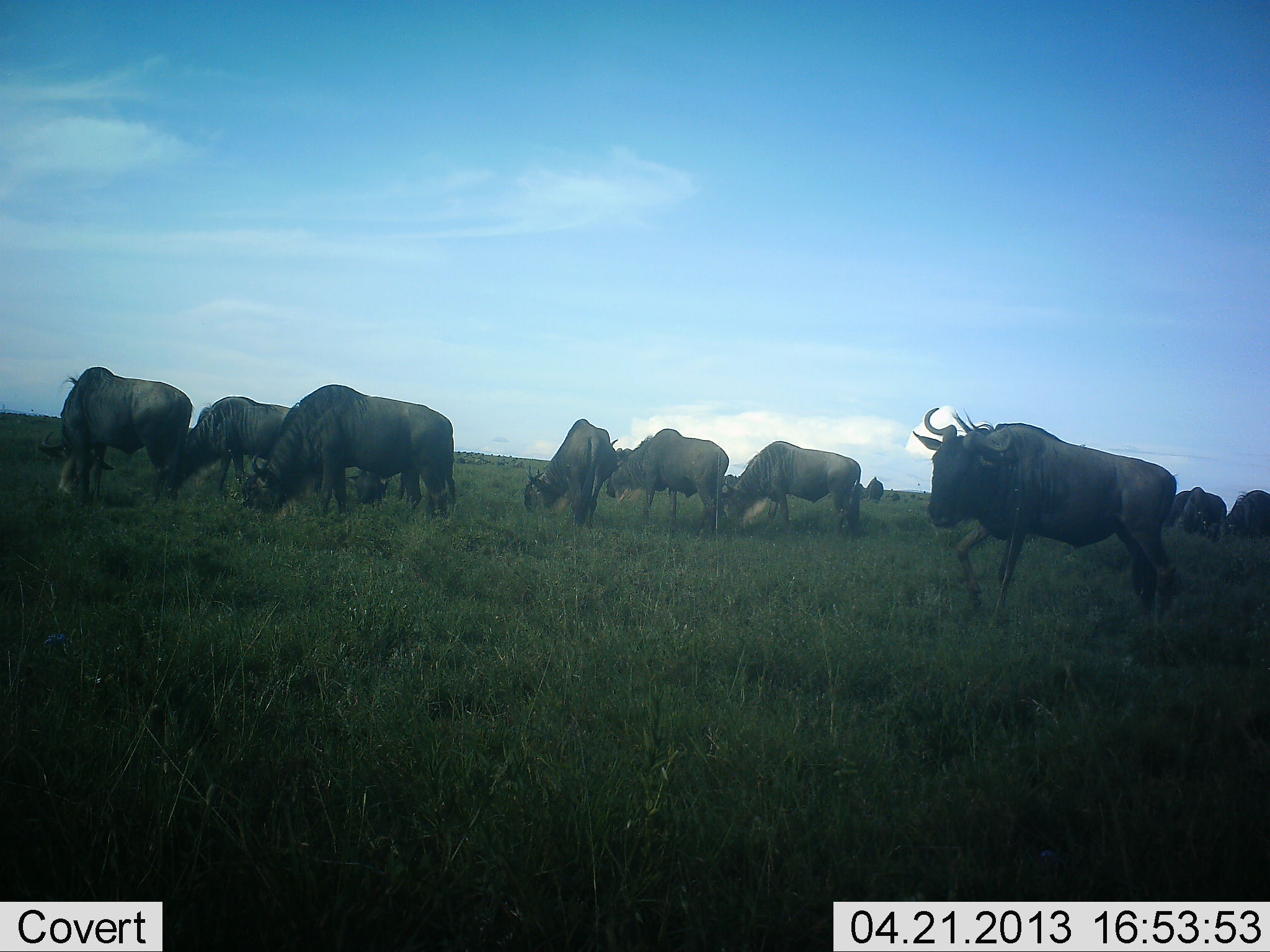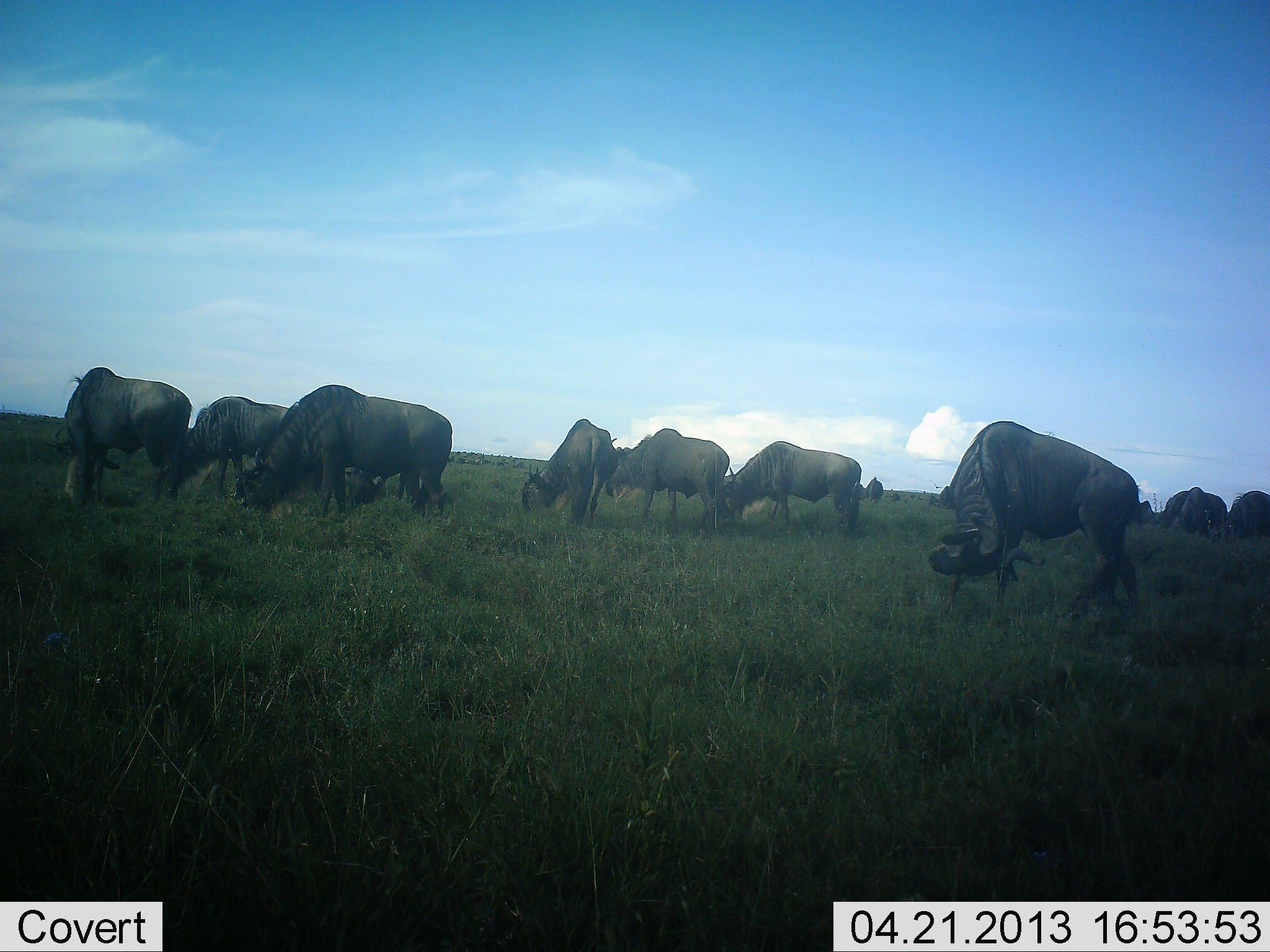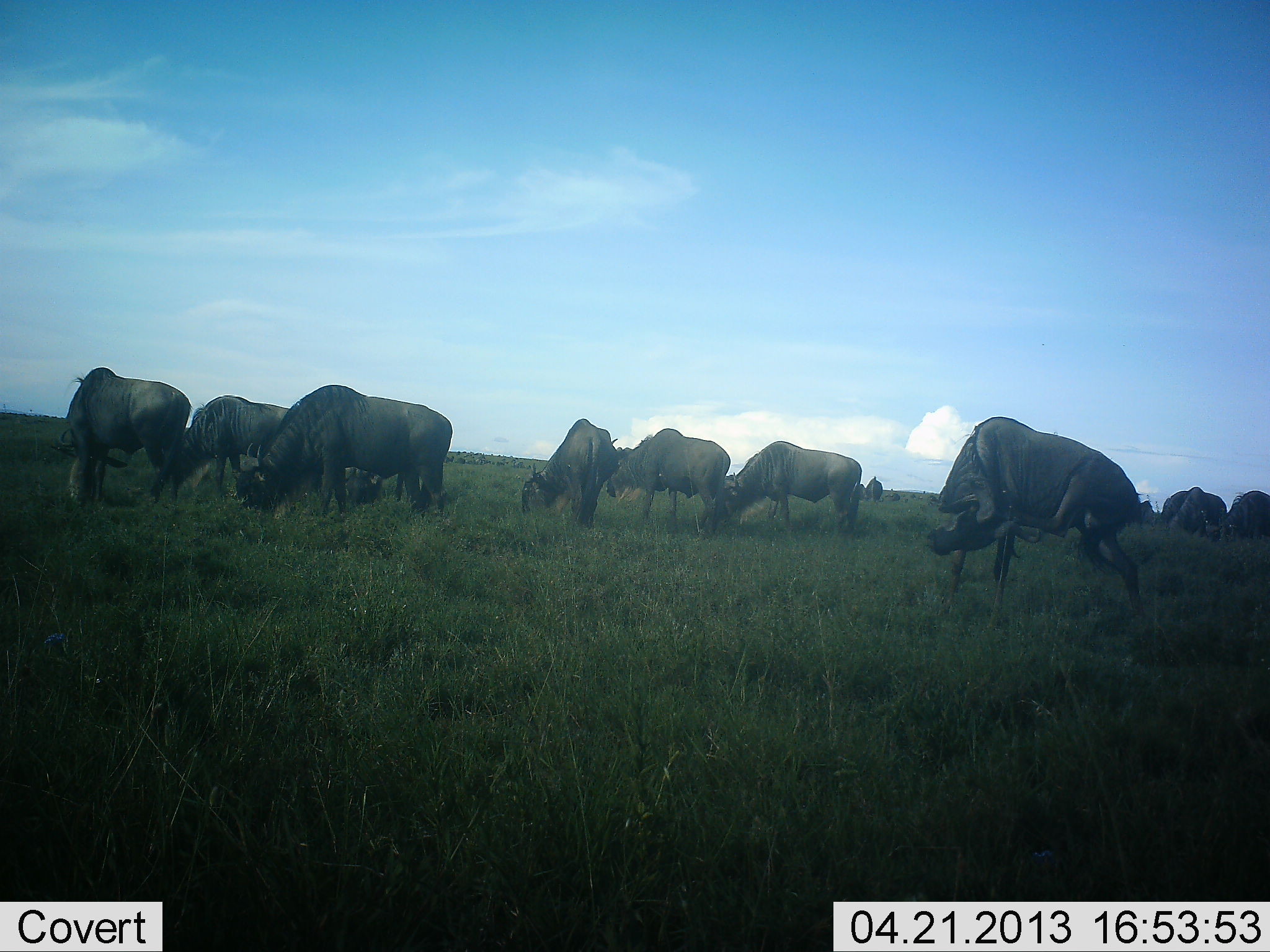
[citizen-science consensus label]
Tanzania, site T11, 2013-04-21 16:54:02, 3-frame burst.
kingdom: Animalia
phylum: Chordata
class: Mammalia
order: Artiodactyla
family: Bovidae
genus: Connochaetes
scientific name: Connochaetes taurinus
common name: blue wildebeest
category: wildebeest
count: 11-50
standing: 43%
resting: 0%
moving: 22%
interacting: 3%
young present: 0%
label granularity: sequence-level